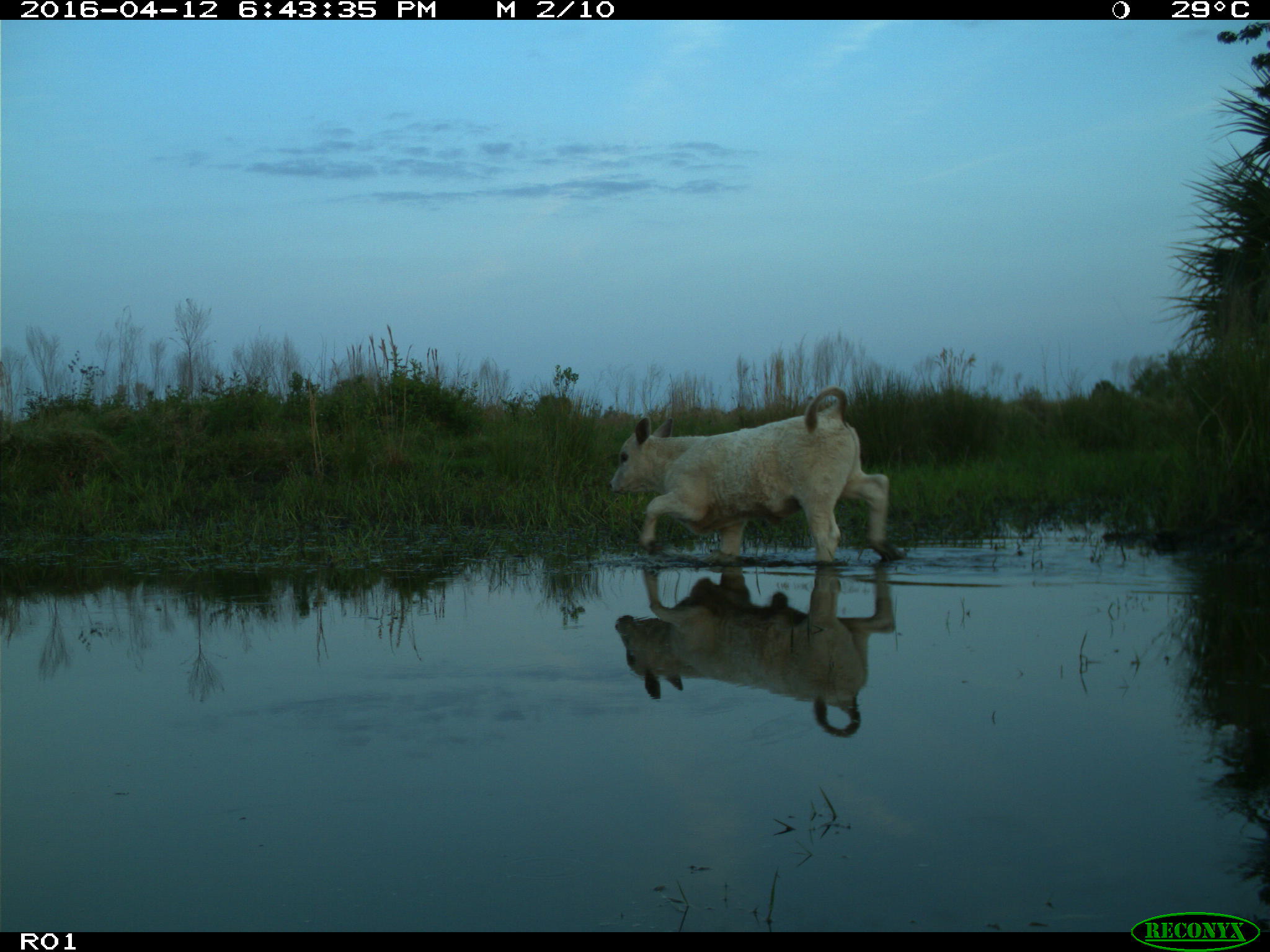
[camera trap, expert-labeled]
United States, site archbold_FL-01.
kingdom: Animalia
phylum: Chordata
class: Mammalia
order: Artiodactyla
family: Bovidae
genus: Bos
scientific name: Bos taurus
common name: domestic cow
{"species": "Bos taurus (domestic cow)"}